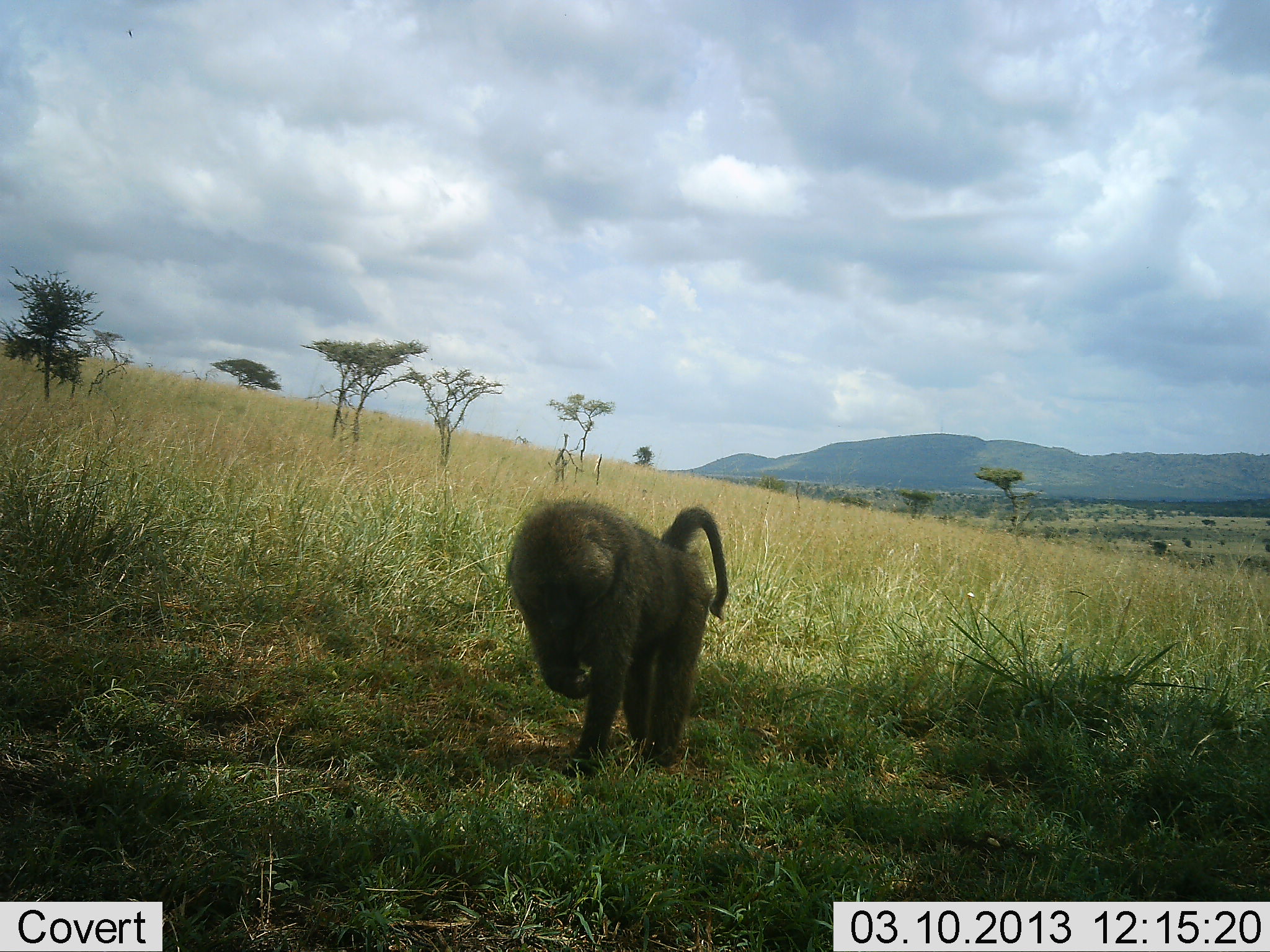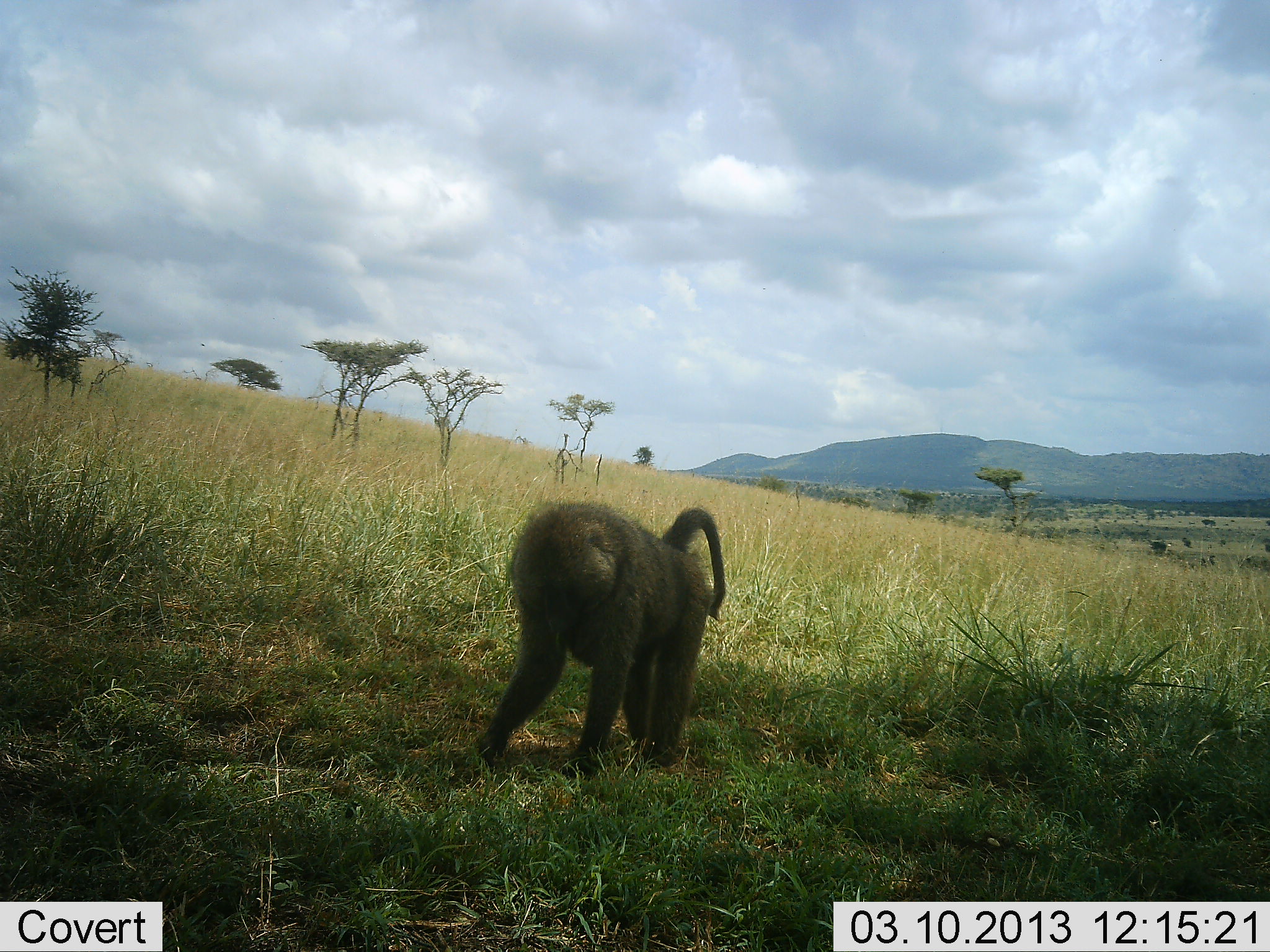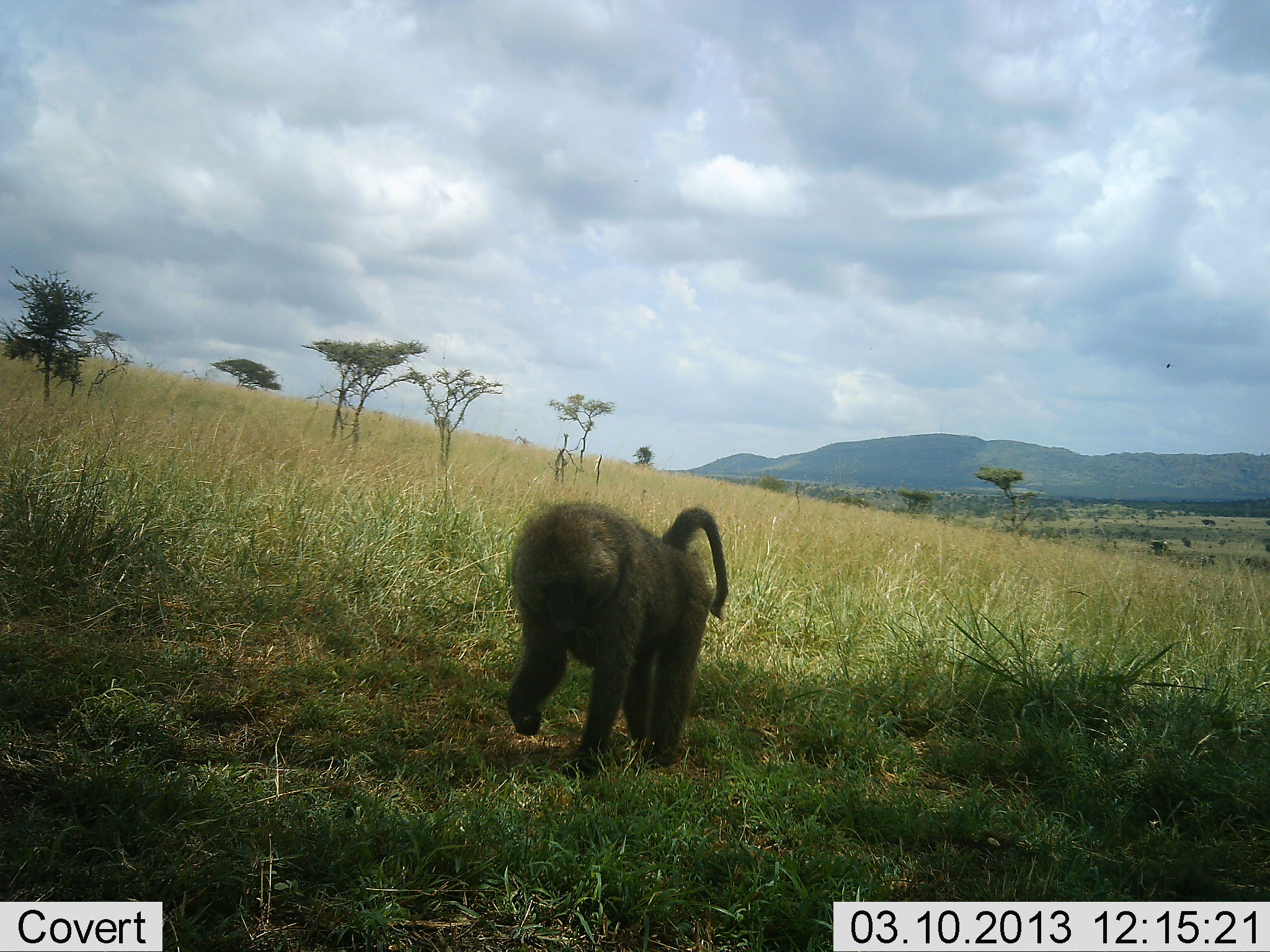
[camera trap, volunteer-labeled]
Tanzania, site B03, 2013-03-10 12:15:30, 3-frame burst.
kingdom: Animalia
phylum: Chordata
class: Mammalia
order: Primates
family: Cercopithecidae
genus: Papio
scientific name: Papio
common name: baboon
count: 1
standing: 30%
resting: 0%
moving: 7%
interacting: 0%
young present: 3%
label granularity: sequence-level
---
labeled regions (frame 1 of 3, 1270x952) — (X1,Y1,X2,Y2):
animal: (510,496,729,787)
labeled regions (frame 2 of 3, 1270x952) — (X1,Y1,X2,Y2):
animal: (474,502,728,783)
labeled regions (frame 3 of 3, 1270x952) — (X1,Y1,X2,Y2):
animal: (505,498,729,785)